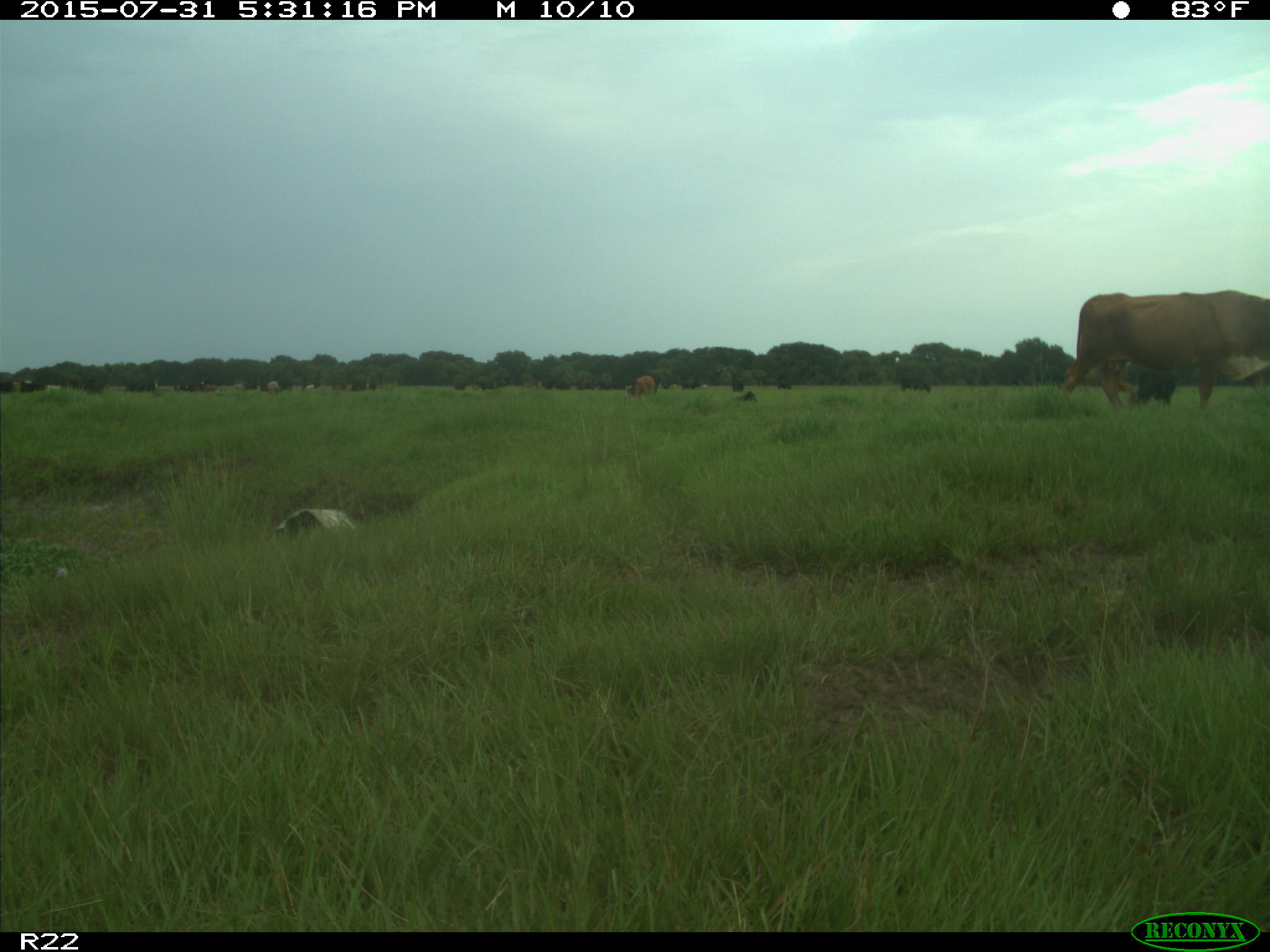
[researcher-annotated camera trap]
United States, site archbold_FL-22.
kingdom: Animalia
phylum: Chordata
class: Mammalia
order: Artiodactyla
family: Bovidae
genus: Bos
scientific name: Bos taurus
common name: domestic cow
Bos taurus (domestic cow).